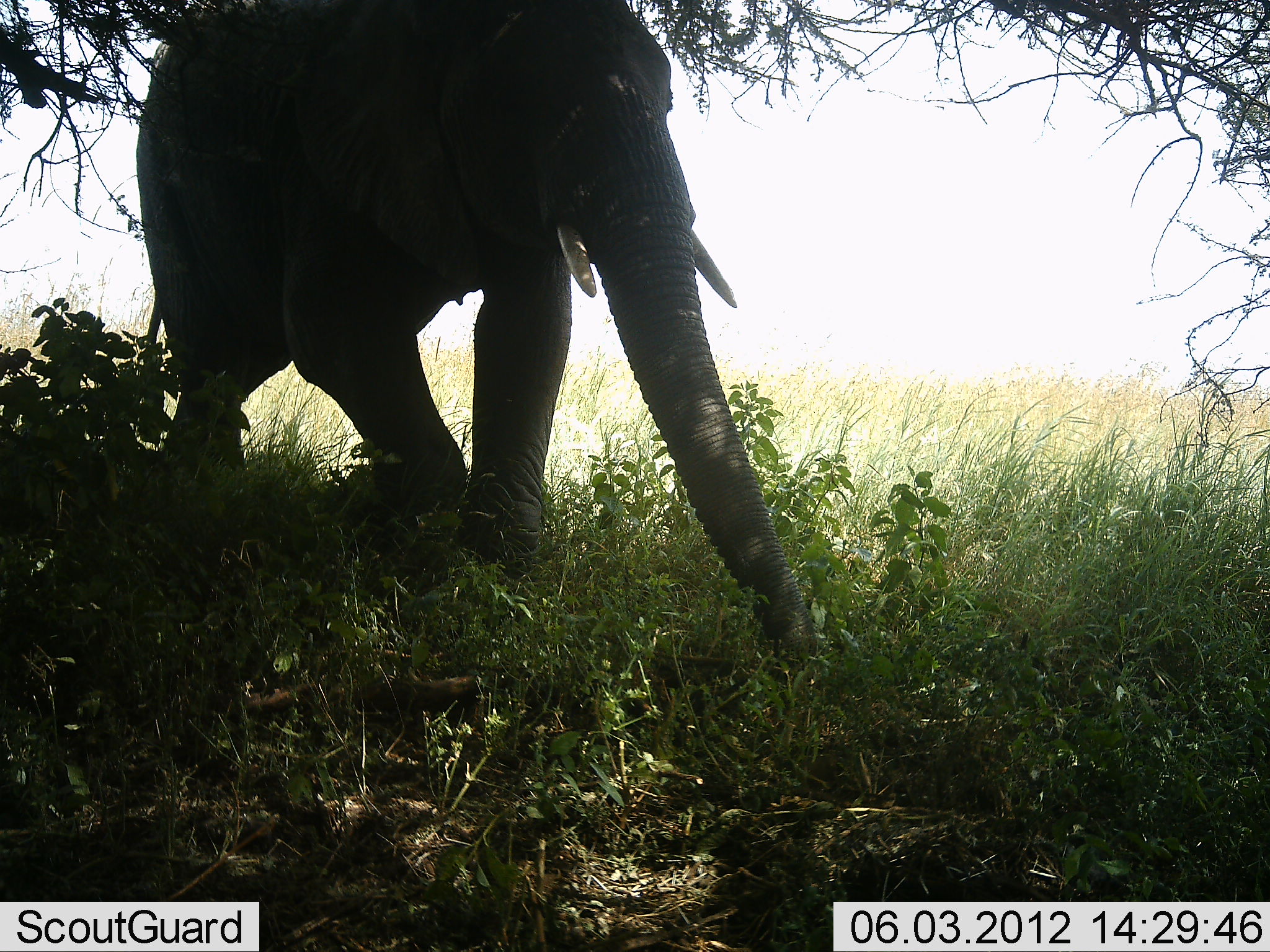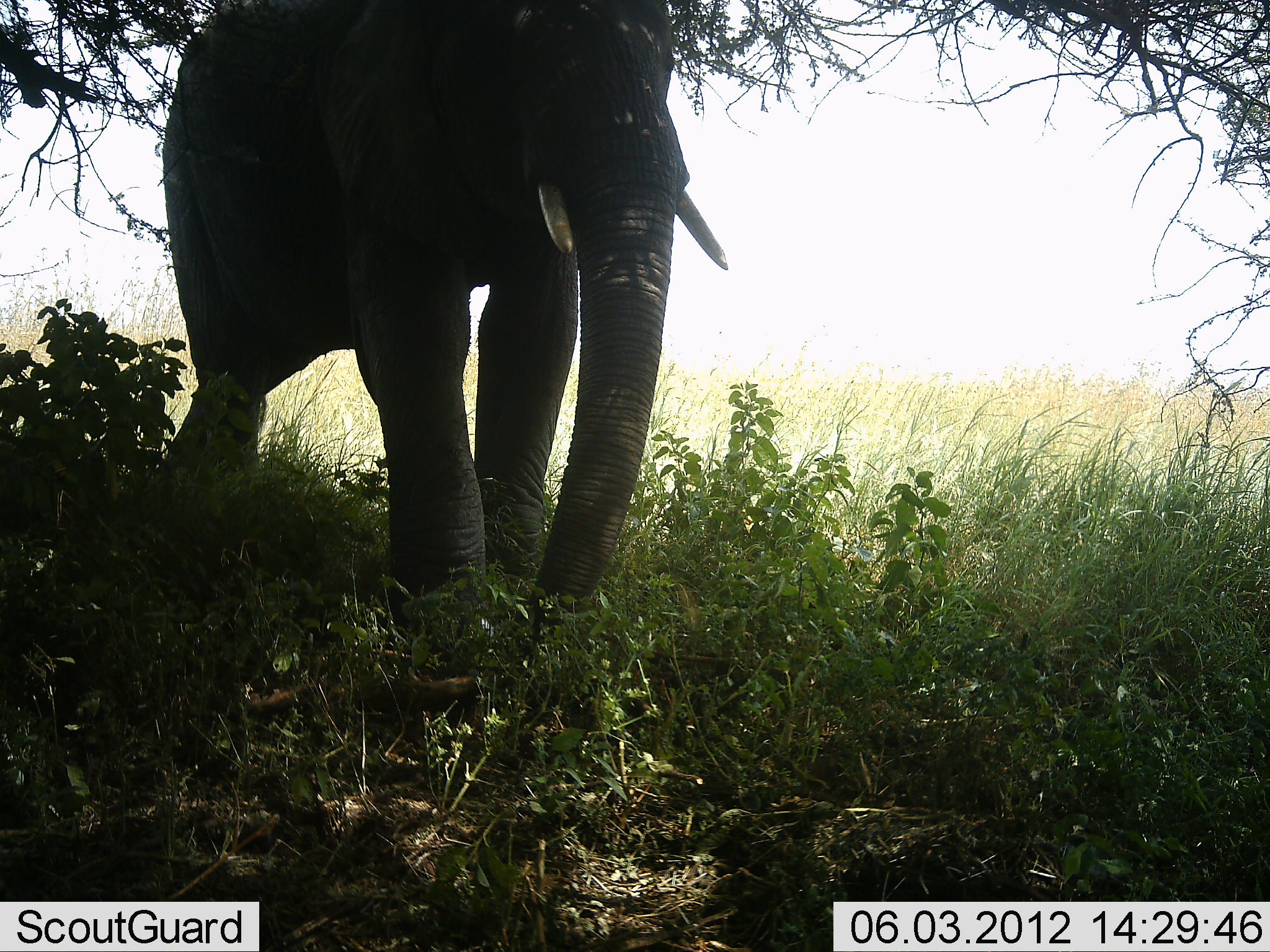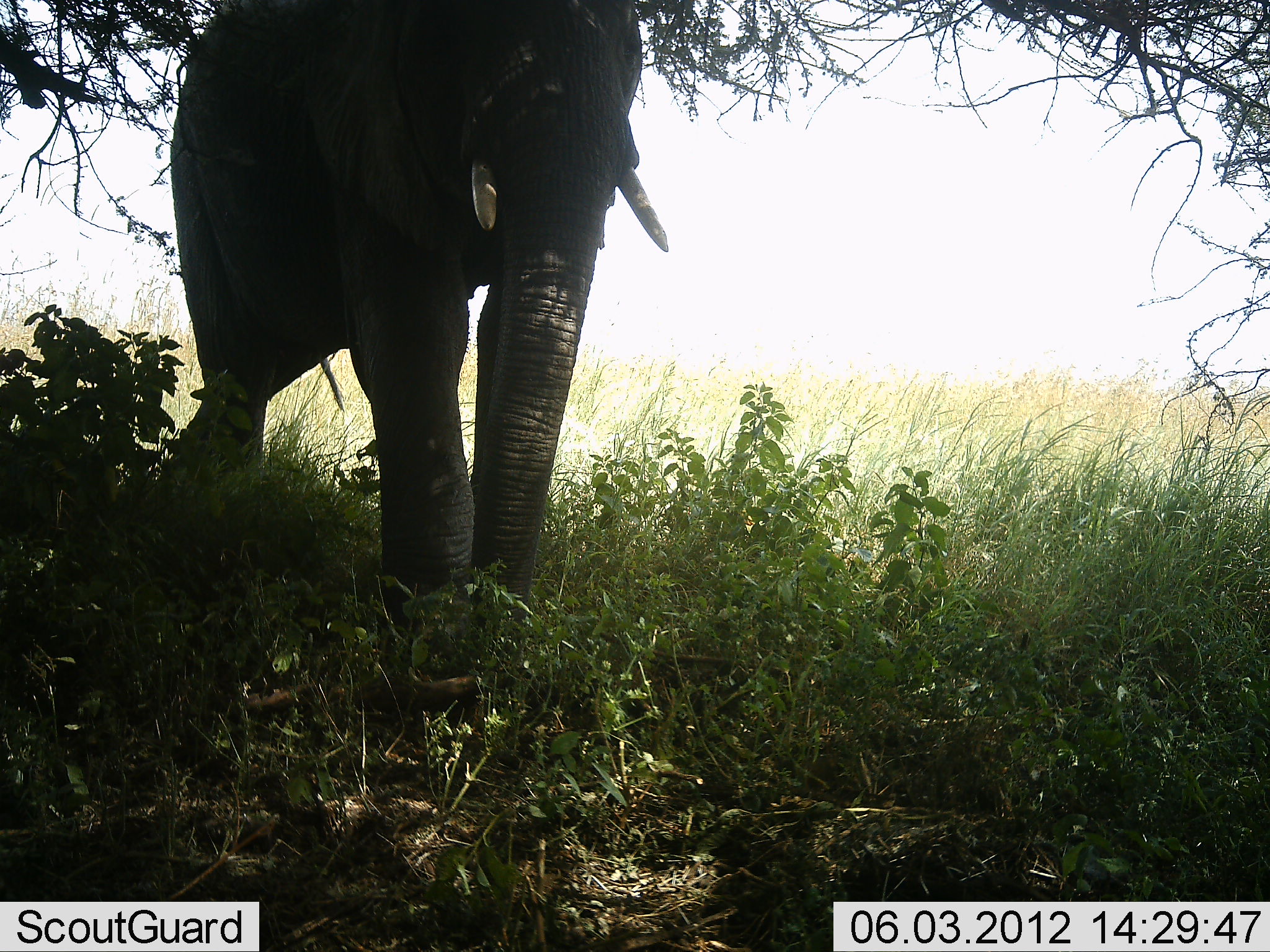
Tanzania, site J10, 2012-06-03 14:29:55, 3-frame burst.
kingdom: Animalia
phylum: Chordata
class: Mammalia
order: Proboscidea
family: Elephantidae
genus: Loxodonta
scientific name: Loxodonta africana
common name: african bush elephant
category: elephant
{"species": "elephant (african bush elephant) (Loxodonta africana)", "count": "1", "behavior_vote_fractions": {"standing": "70%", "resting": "0%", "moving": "30%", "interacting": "0%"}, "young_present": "0%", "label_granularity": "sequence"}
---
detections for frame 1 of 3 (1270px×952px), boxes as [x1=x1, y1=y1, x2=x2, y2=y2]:
animal: [x1=134, y1=0, x2=816, y2=671]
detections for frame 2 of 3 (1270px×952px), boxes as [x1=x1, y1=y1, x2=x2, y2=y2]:
animal: [x1=157, y1=1, x2=730, y2=619]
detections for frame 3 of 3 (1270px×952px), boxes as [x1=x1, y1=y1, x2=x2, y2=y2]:
animal: [x1=174, y1=0, x2=673, y2=678]